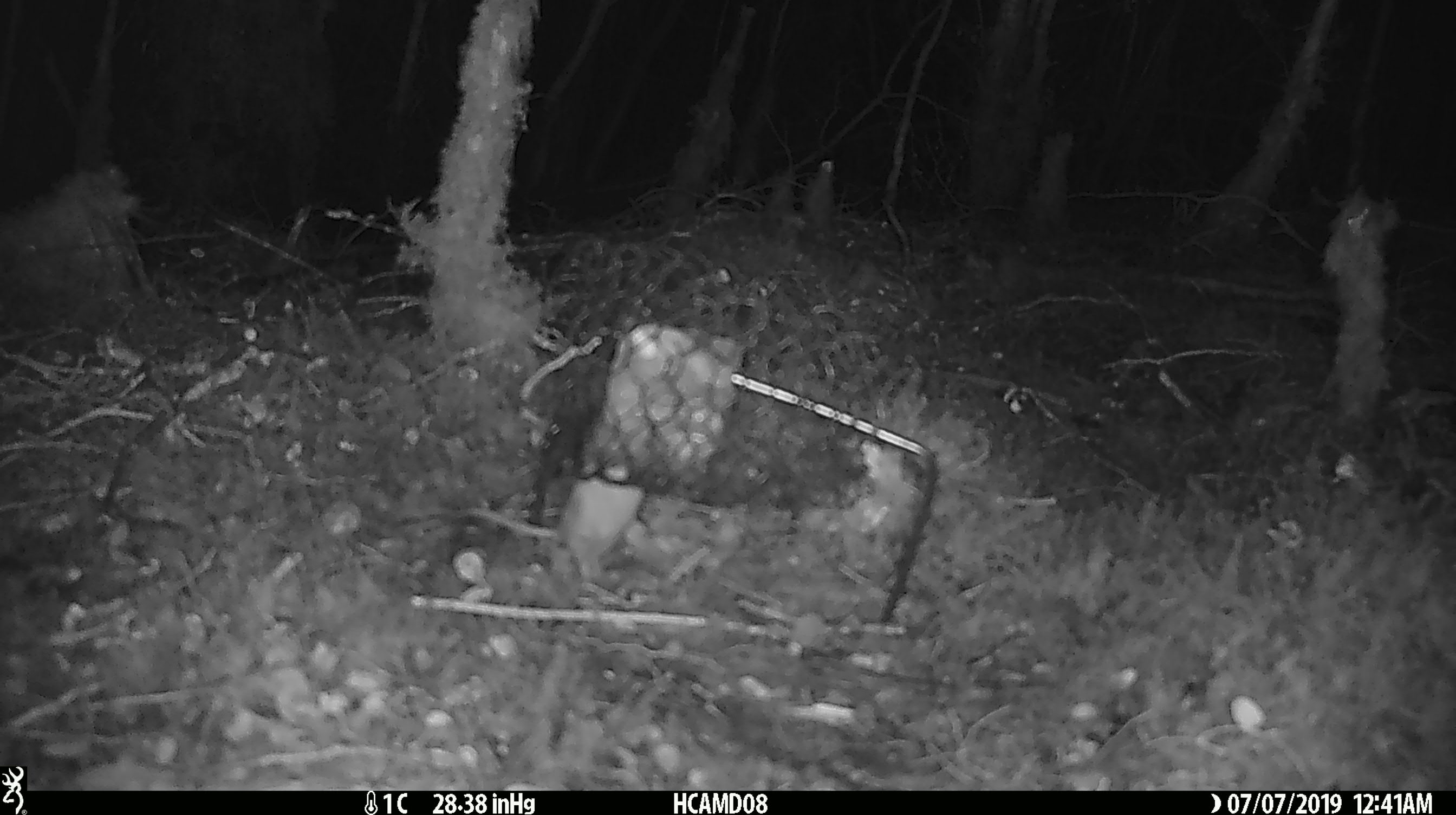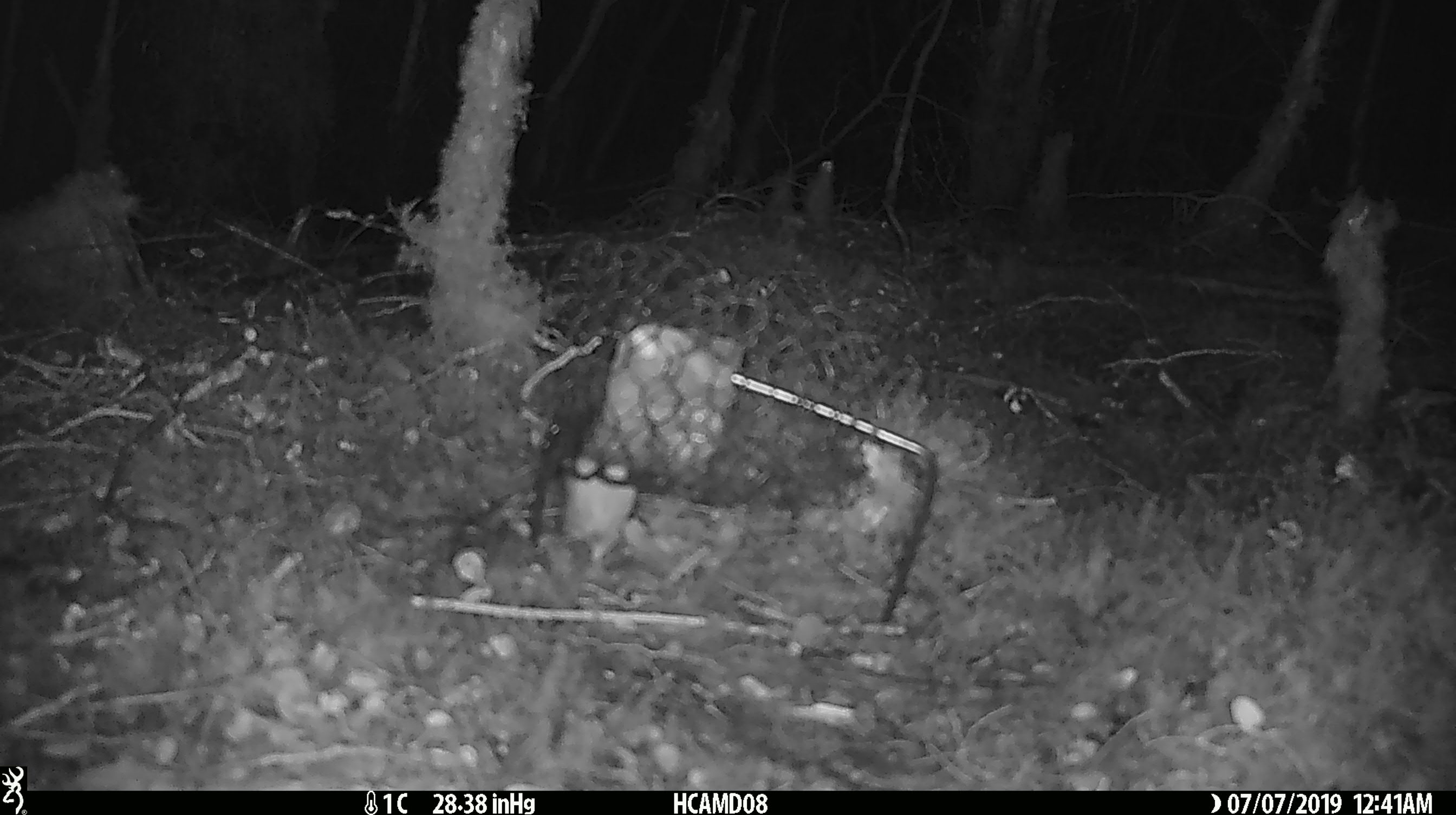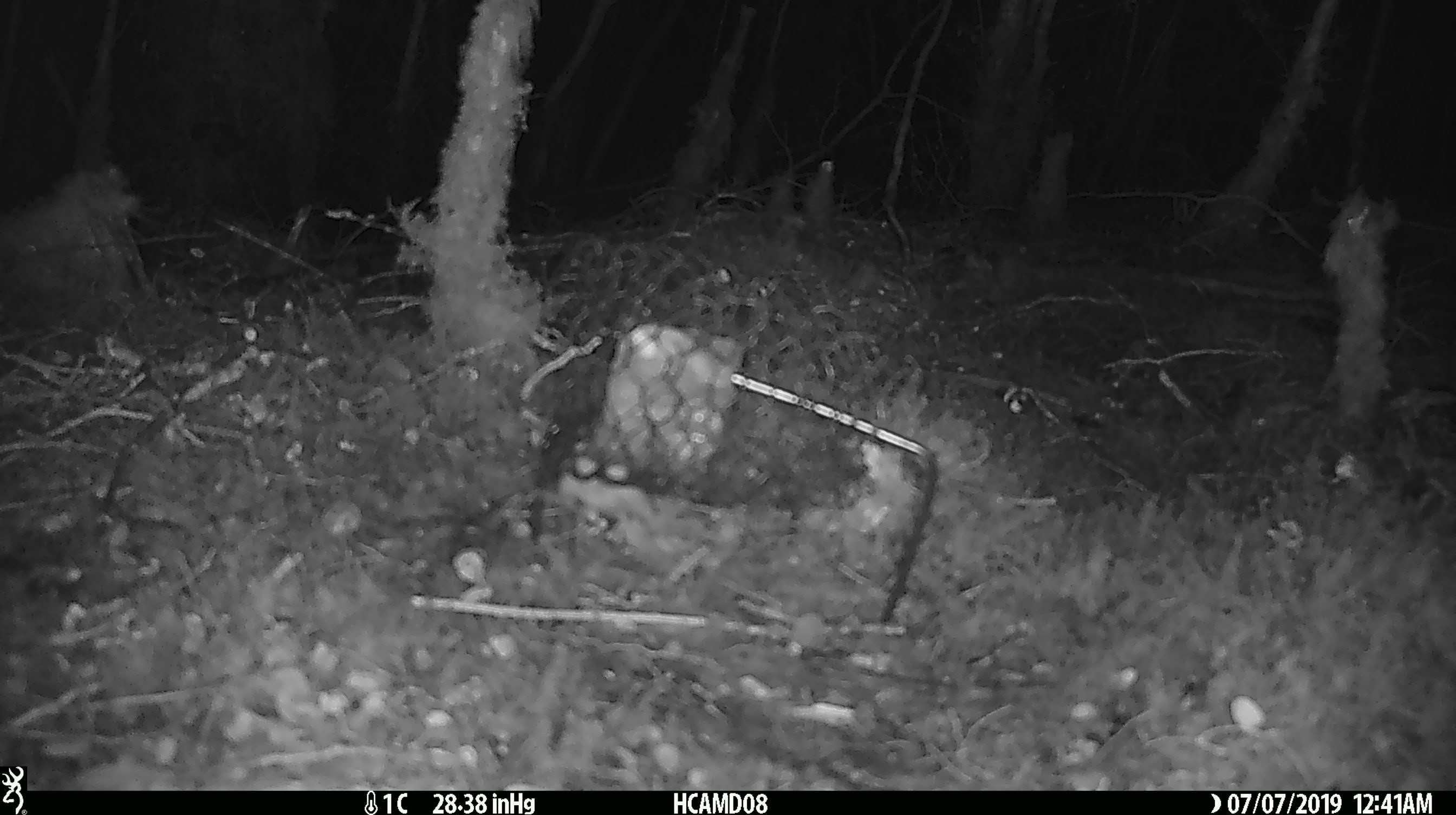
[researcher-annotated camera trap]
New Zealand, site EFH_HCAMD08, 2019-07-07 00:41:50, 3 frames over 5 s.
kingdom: Animalia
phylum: Chordata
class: Mammalia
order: Rodentia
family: Muridae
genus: Mus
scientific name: Mus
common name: mouse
Mouse (Mus).